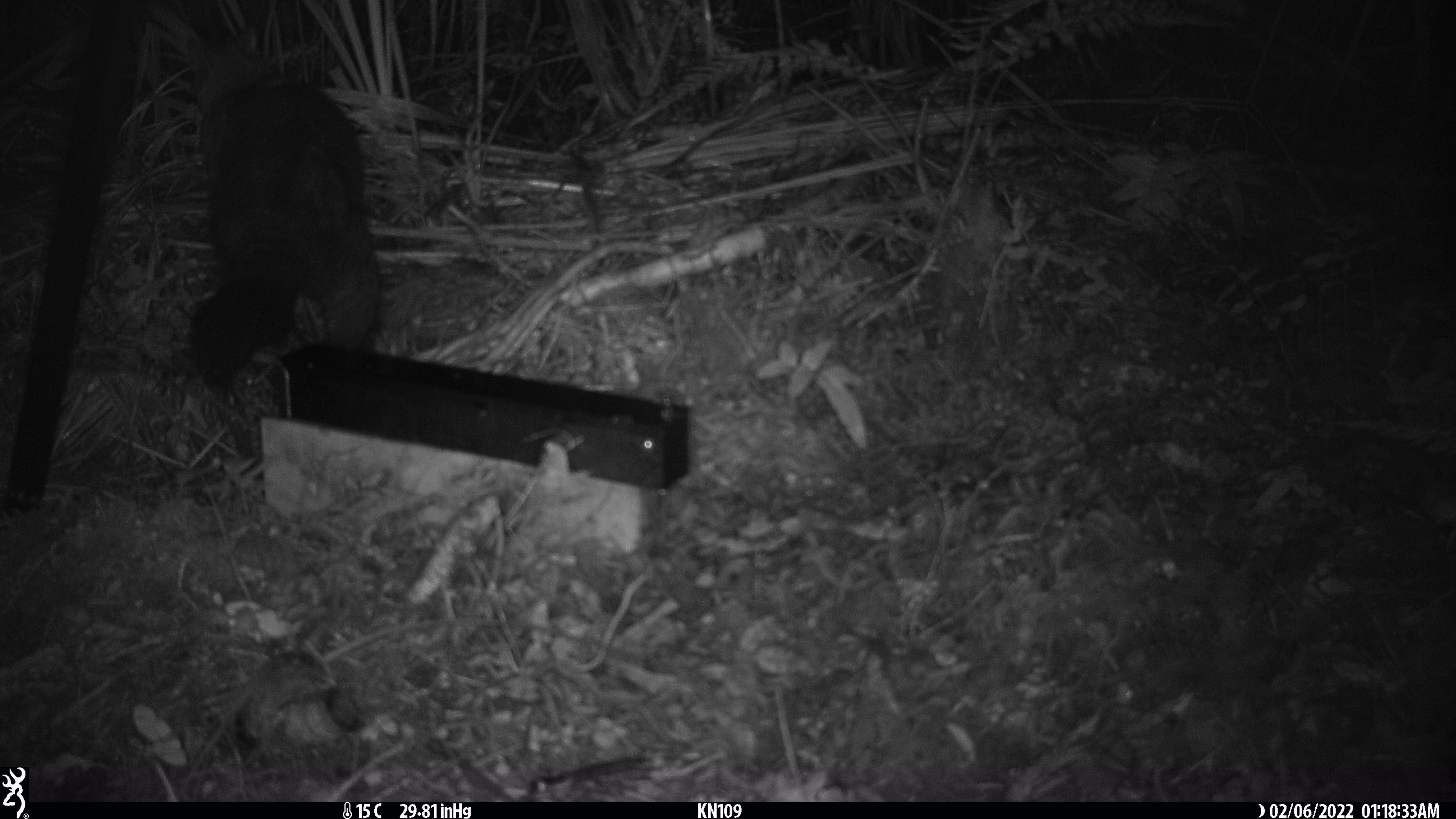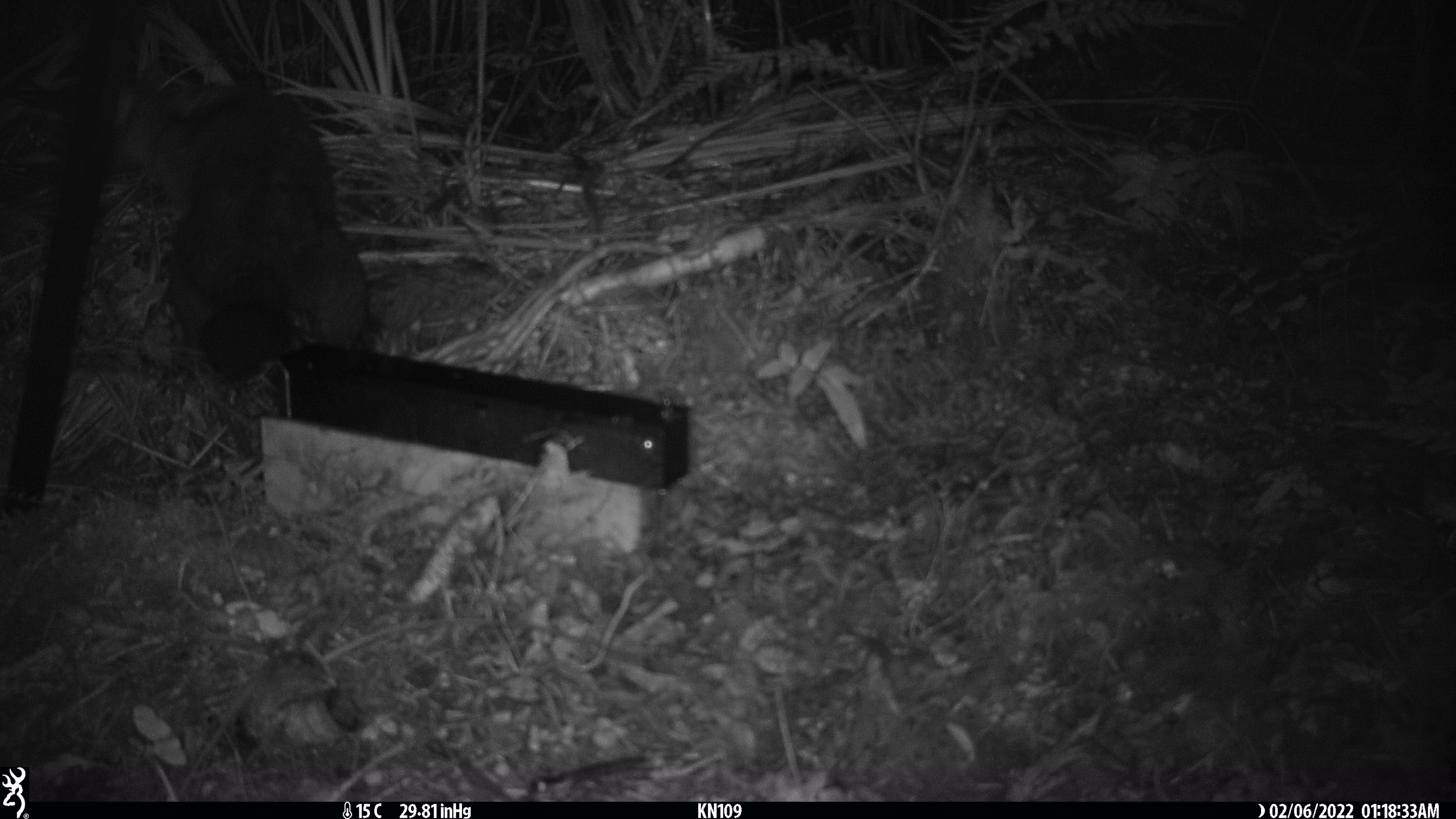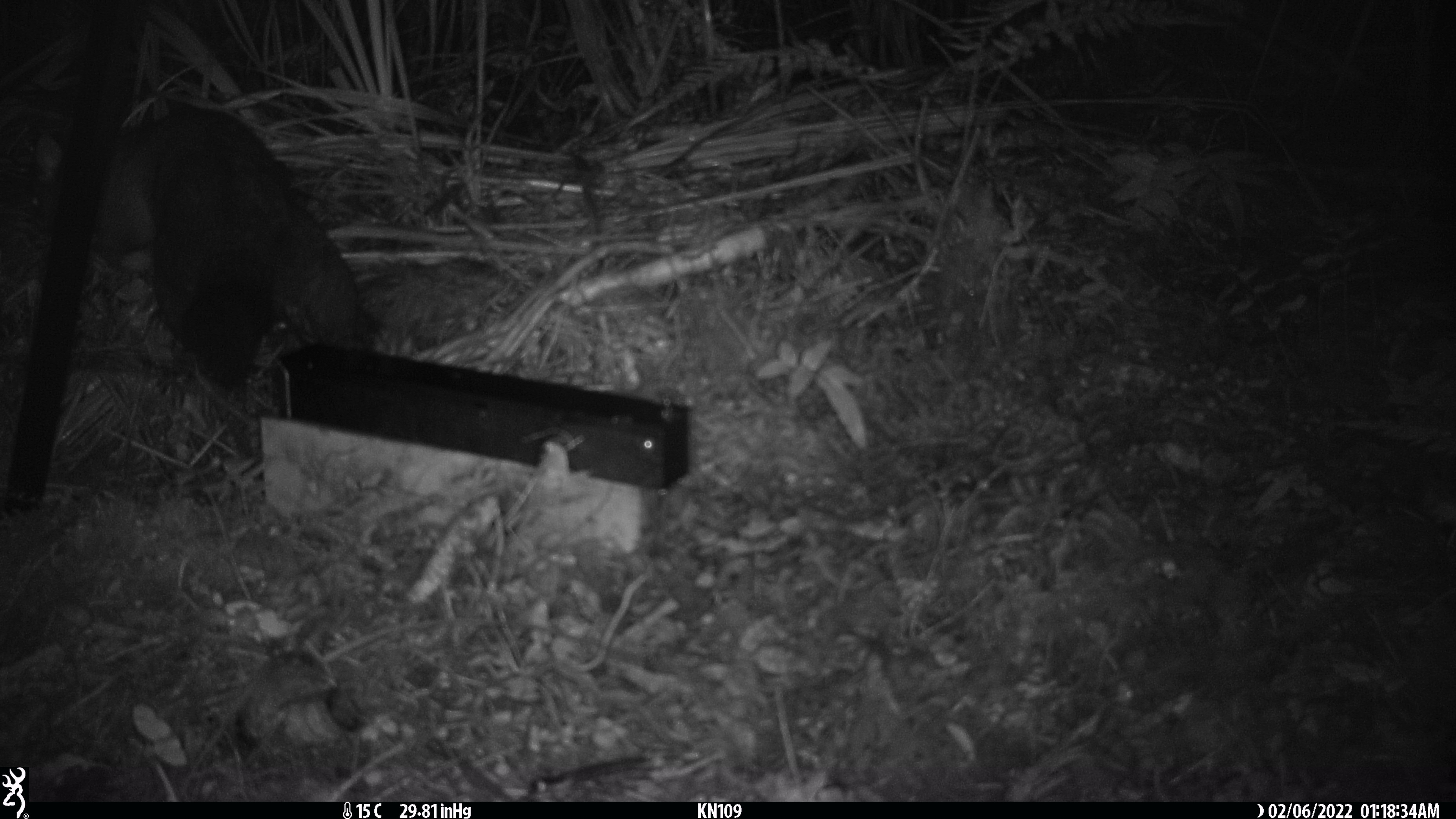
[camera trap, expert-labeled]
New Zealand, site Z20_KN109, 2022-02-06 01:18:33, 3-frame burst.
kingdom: Animalia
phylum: Chordata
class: Mammalia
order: Diprotodontia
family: Phalangeridae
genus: Trichosurus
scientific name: Trichosurus vulpecula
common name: common brushtail possum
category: possum